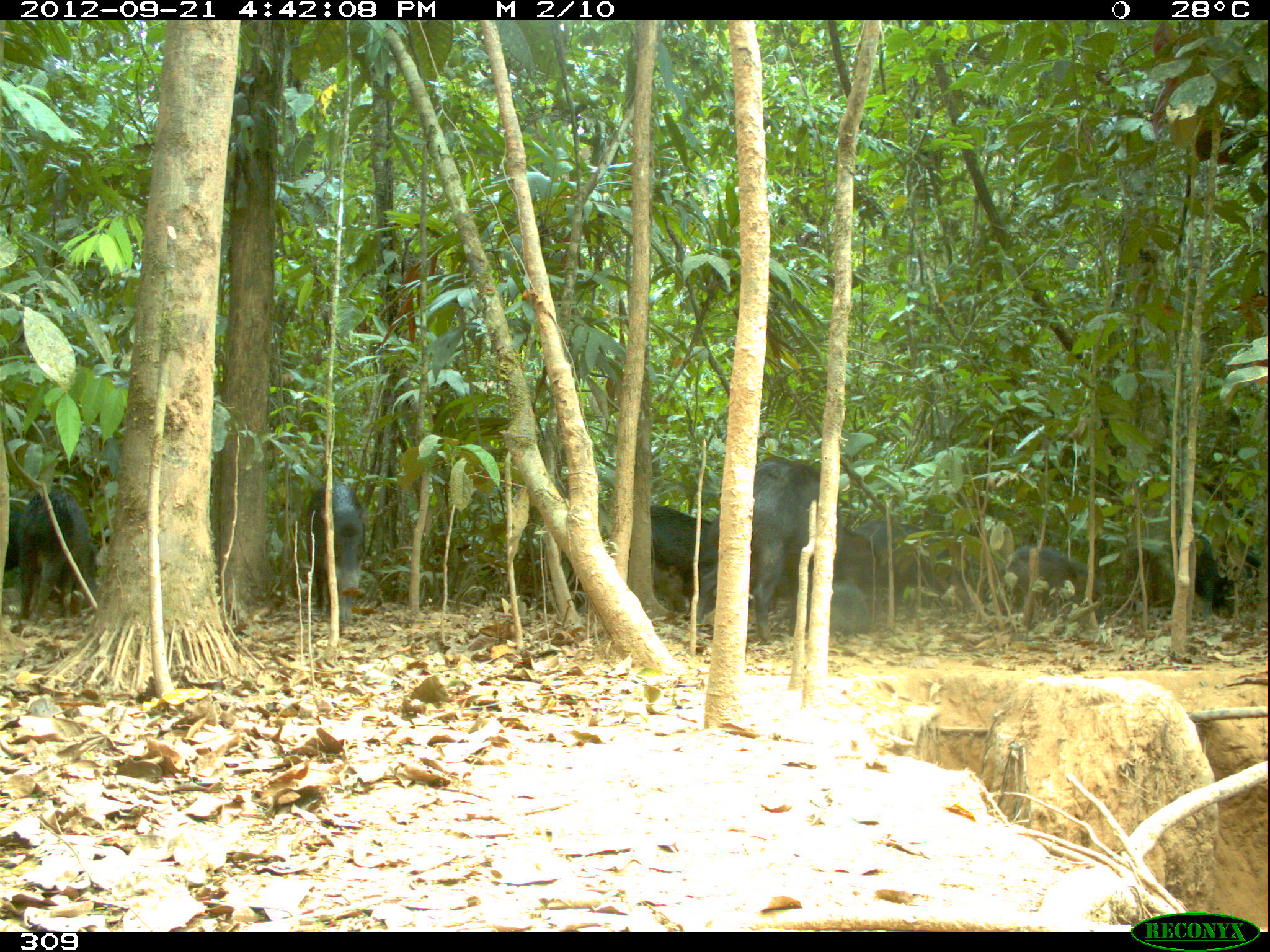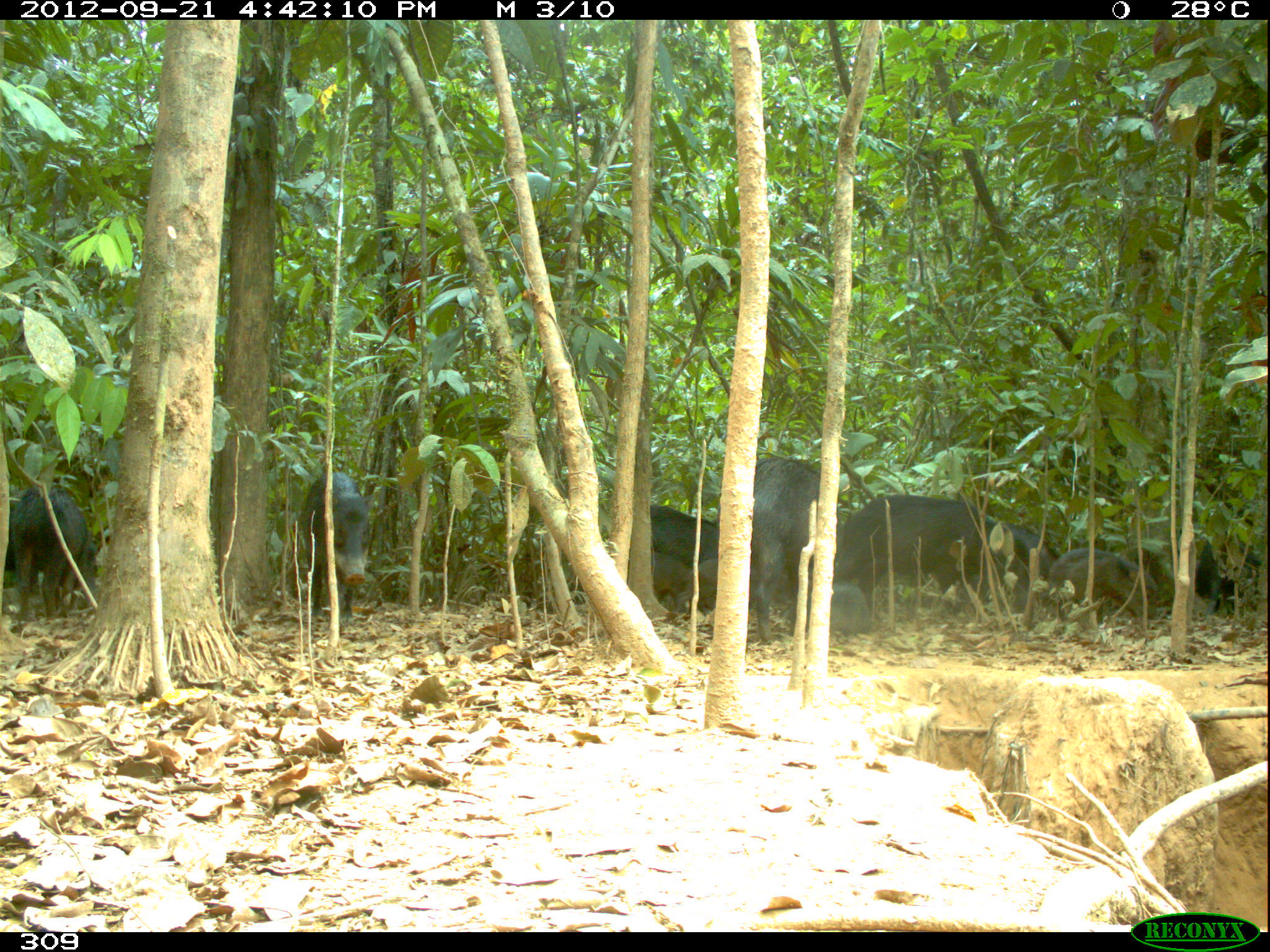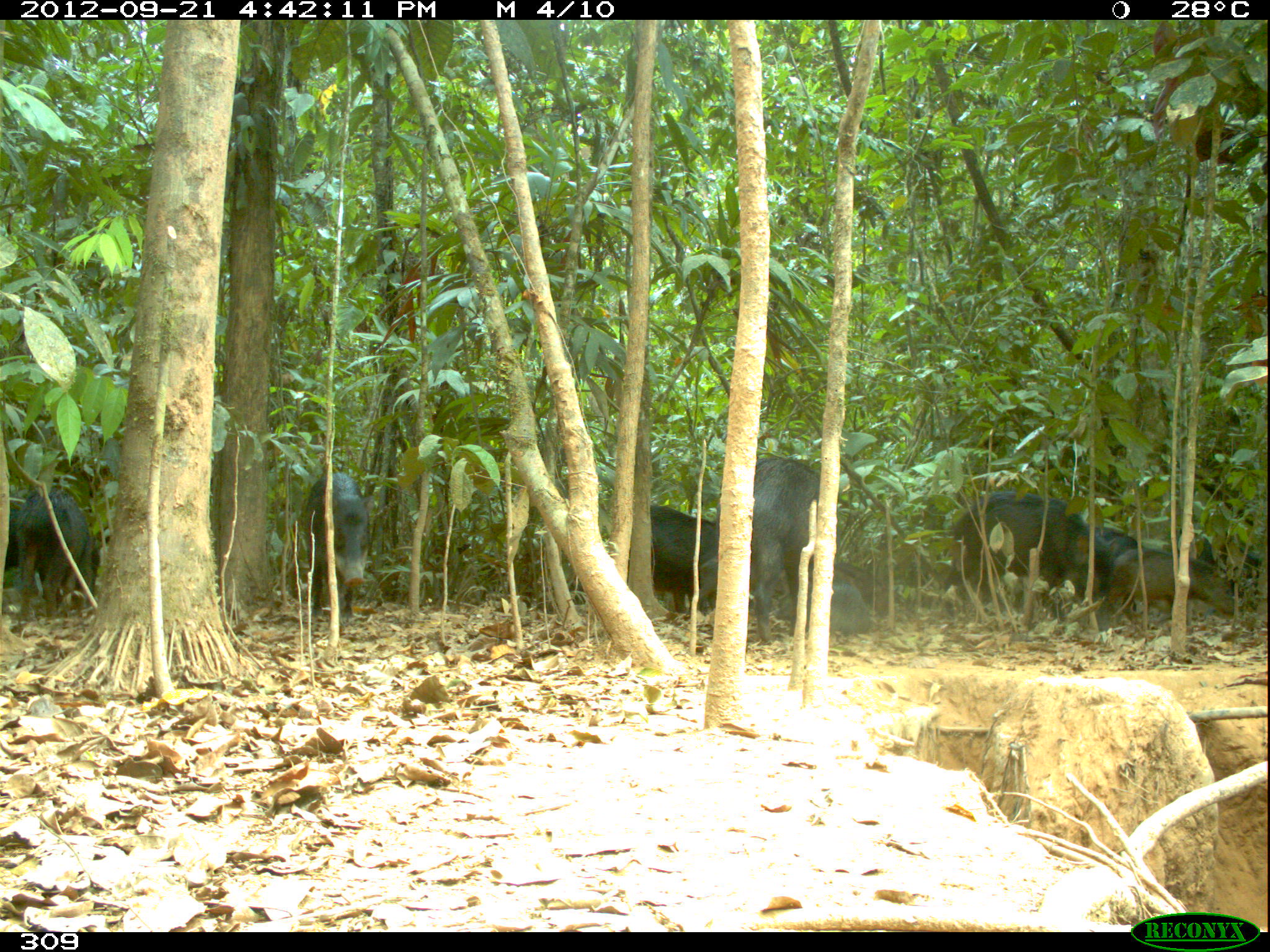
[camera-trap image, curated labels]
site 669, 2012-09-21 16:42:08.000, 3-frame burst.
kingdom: Animalia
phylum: Chordata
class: Mammalia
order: Artiodactyla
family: Tayassuidae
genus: Tayassu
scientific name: Tayassu pecari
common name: white-lipped peccary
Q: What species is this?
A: Tayassu pecari (white-lipped peccary).